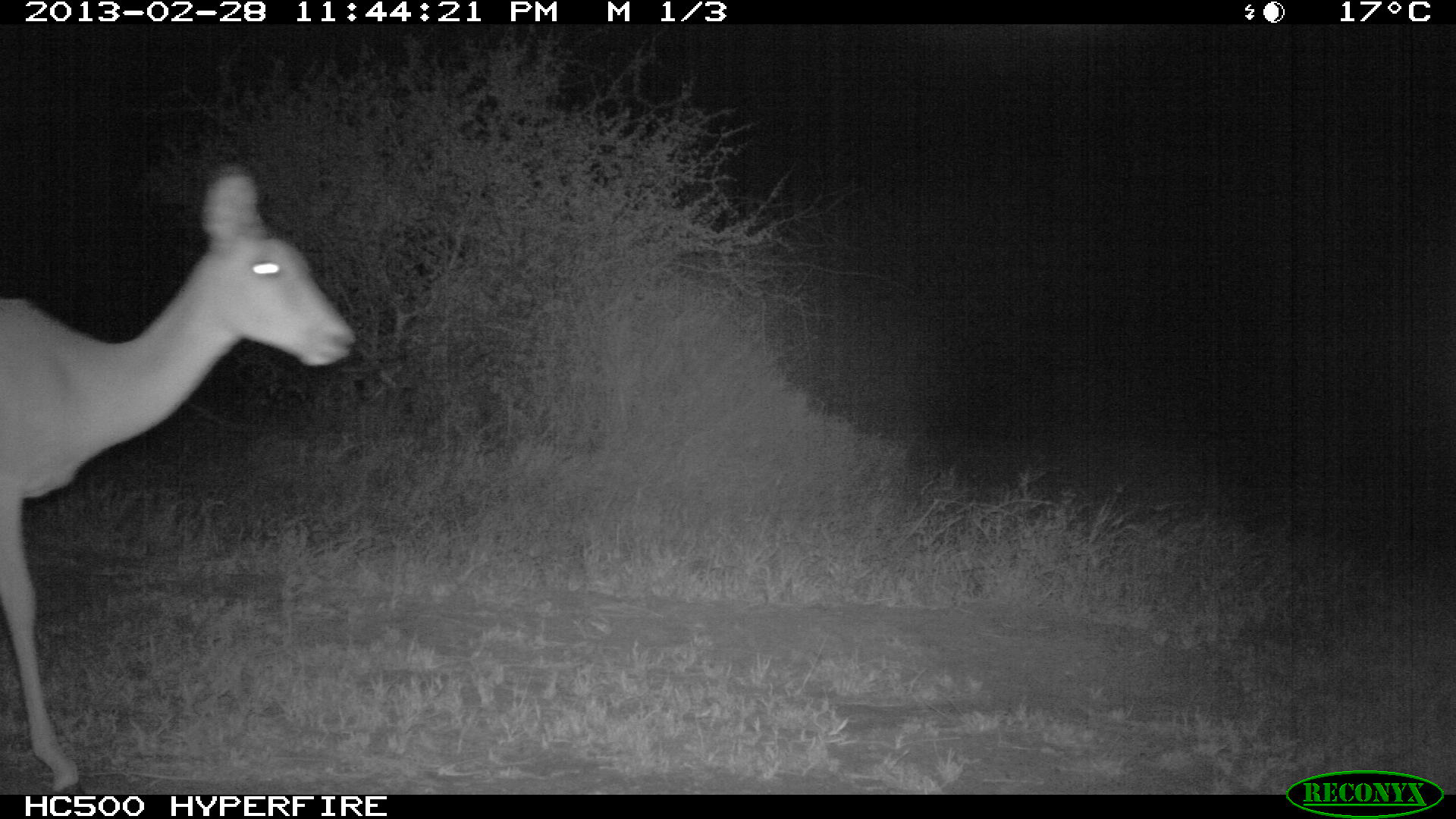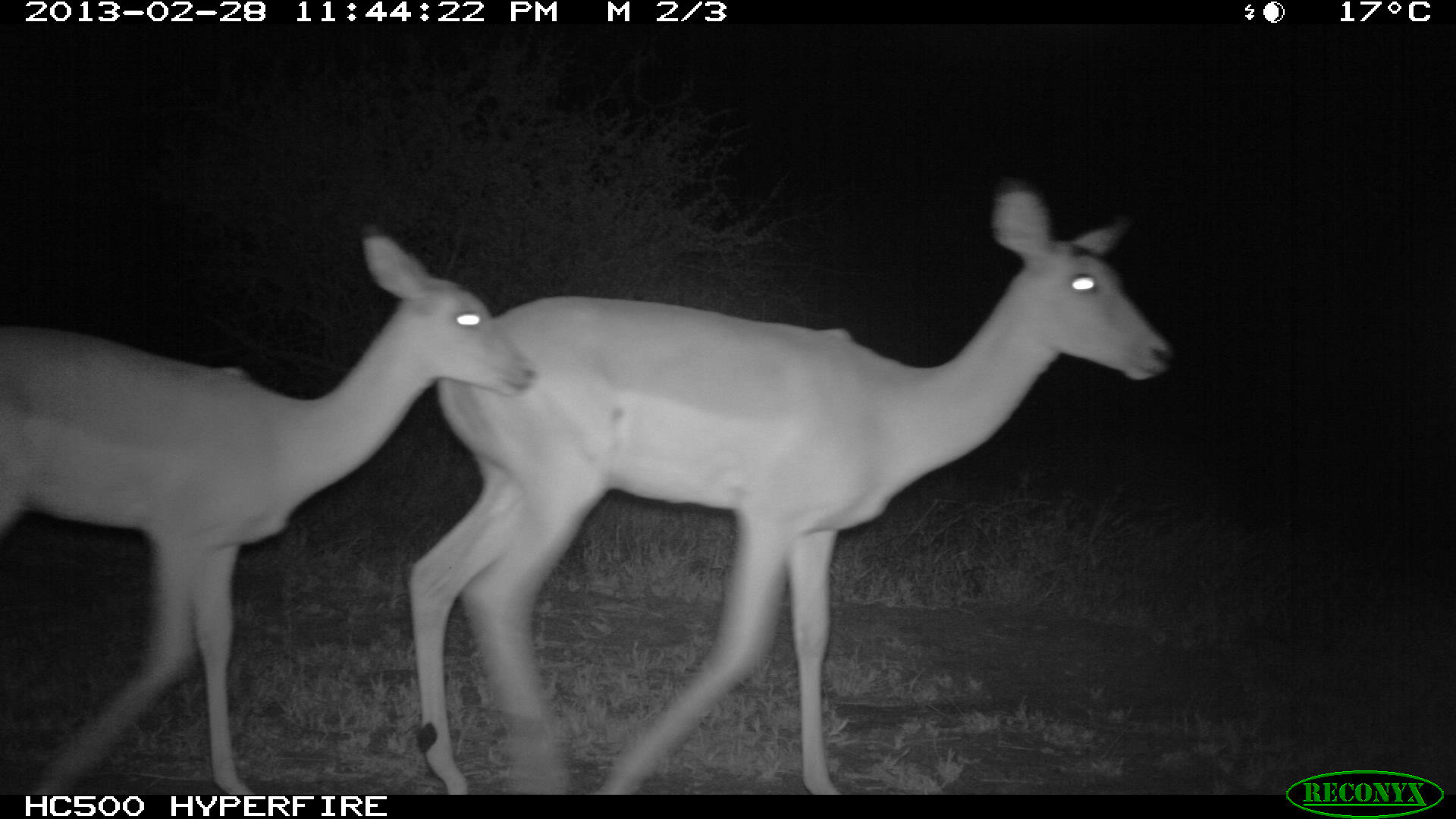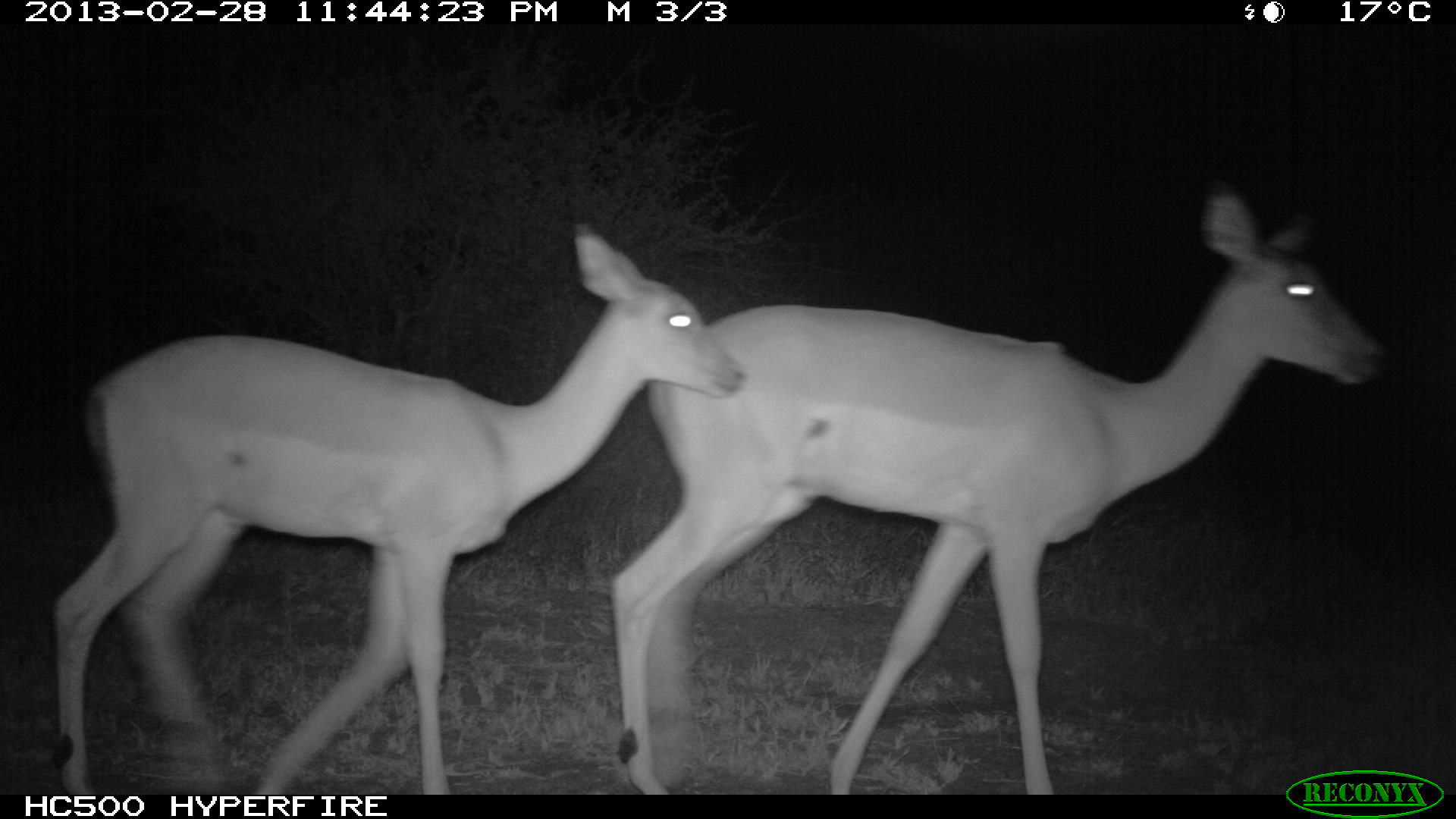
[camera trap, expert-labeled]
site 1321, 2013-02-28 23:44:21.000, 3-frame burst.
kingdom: Animalia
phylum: Chordata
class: Mammalia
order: Artiodactyla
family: Bovidae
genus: Aepyceros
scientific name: Aepyceros melampus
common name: impala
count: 1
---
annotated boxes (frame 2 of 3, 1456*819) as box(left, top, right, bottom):
aepyceros melampus: box(409, 174, 1175, 799); box(0, 224, 534, 798)